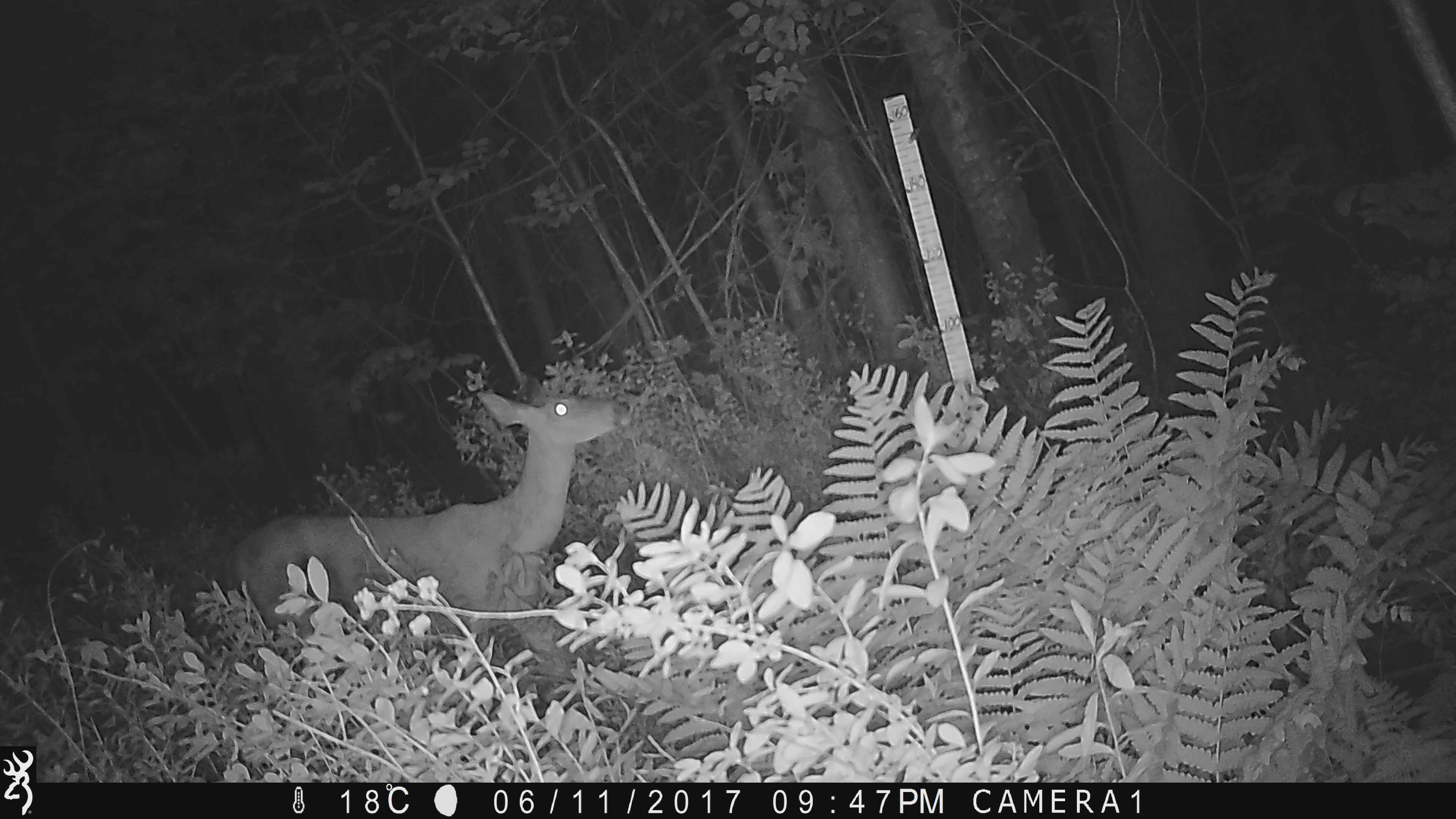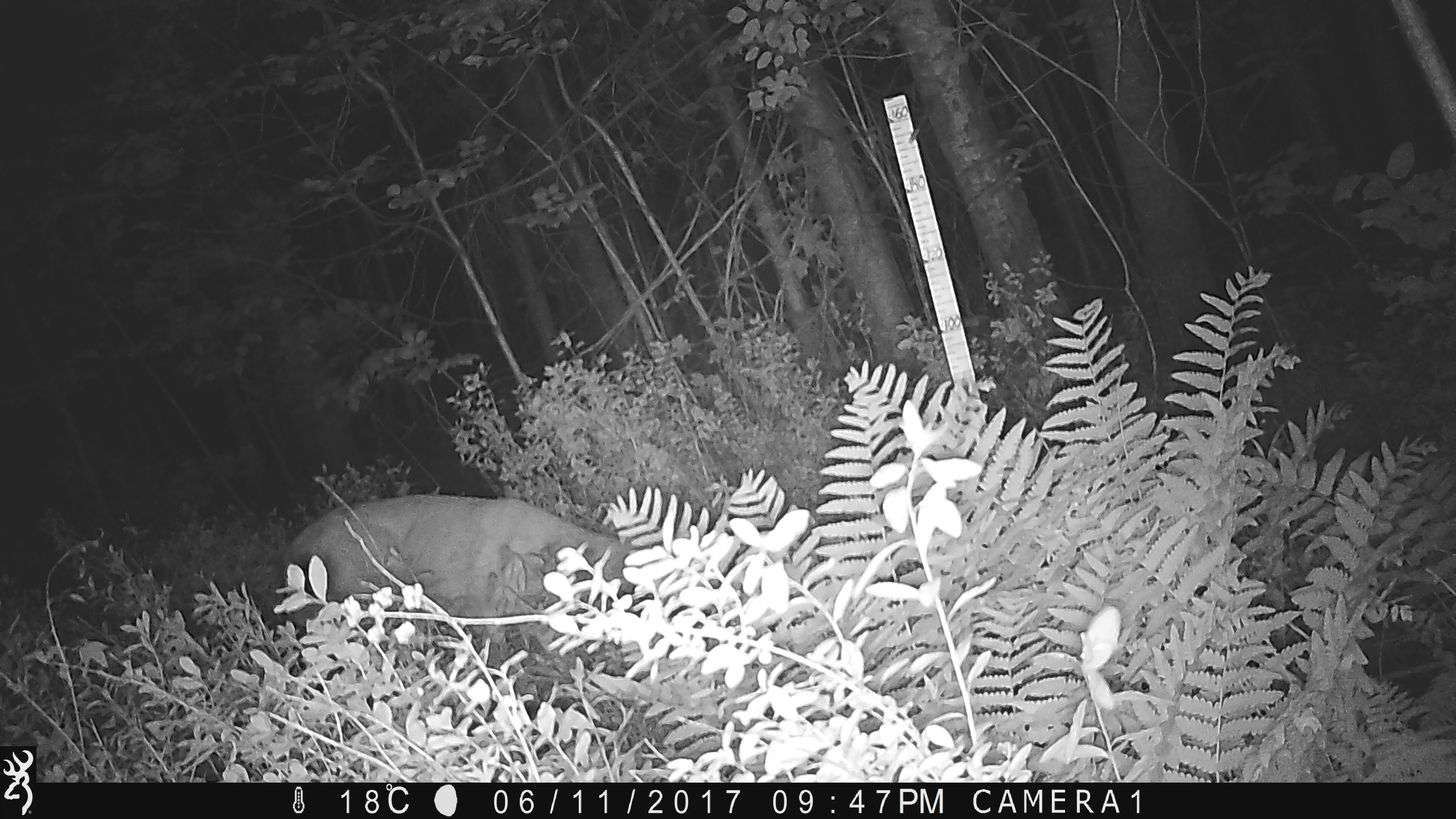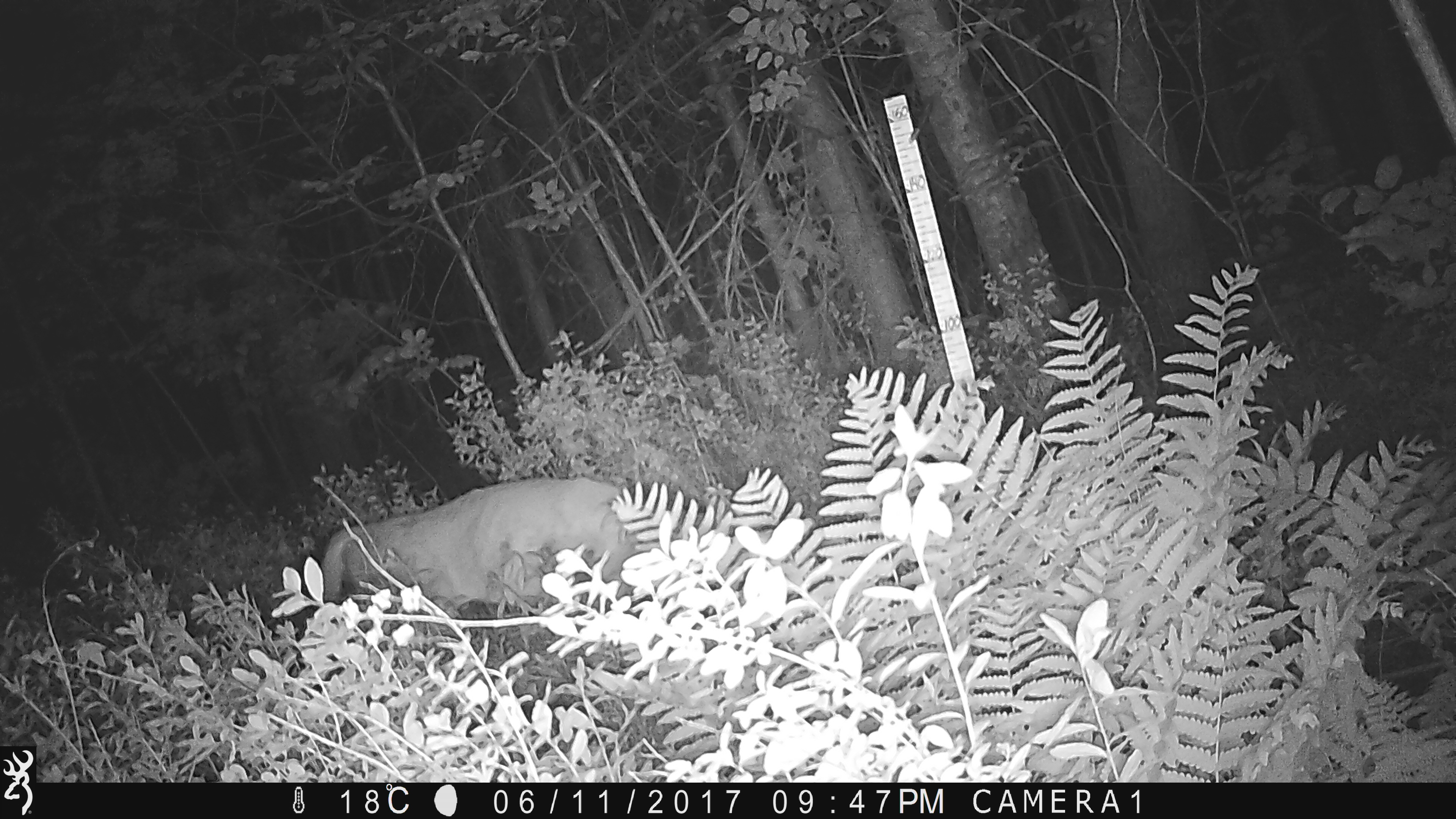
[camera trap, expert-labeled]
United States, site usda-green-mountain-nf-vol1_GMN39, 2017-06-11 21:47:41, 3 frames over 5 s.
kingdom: Animalia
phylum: Chordata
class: Mammalia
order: Artiodactyla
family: Cervidae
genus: Odocoileus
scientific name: Odocoileus virginianus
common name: white-tailed deer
White-tailed deer (Odocoileus virginianus).